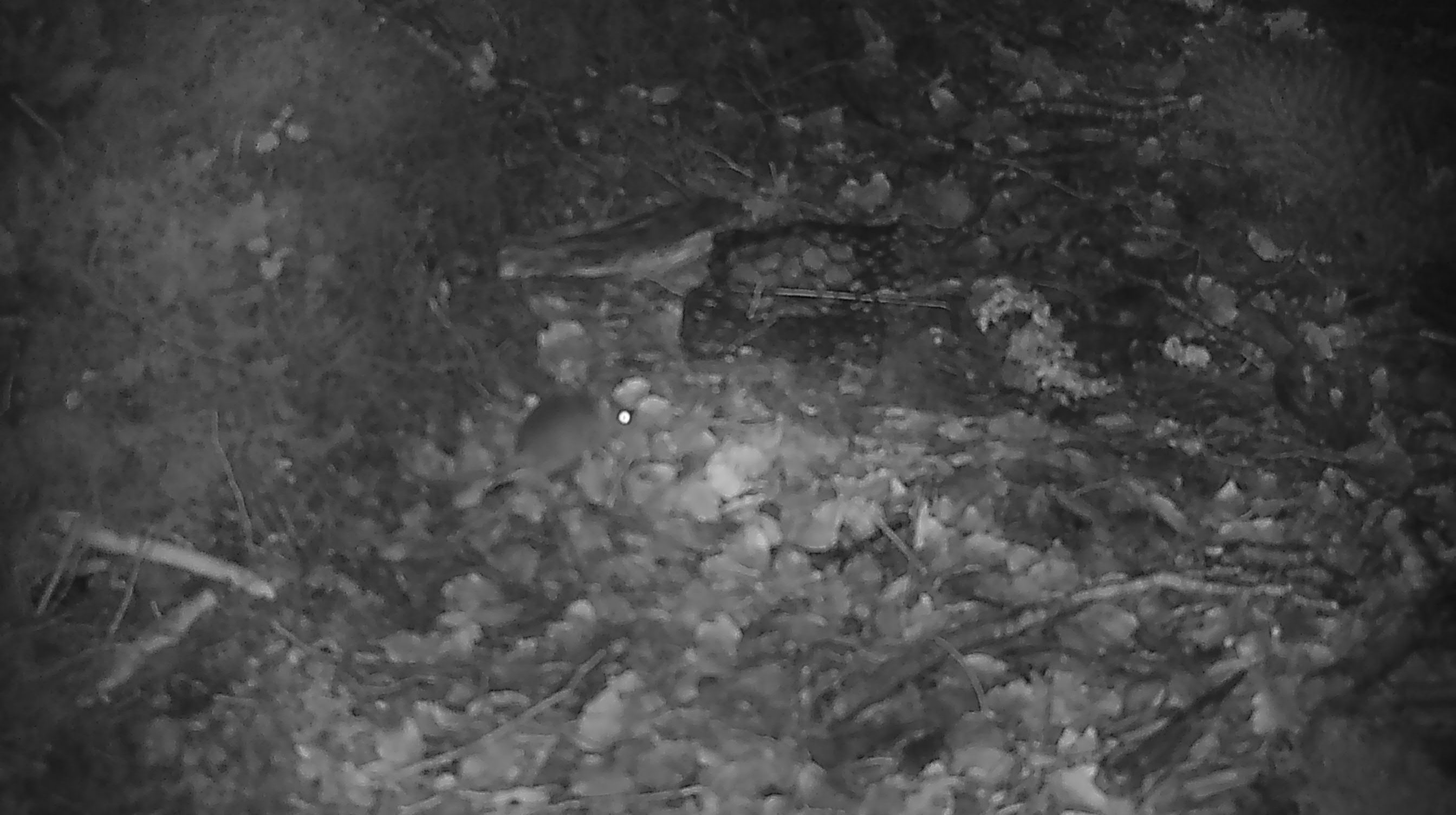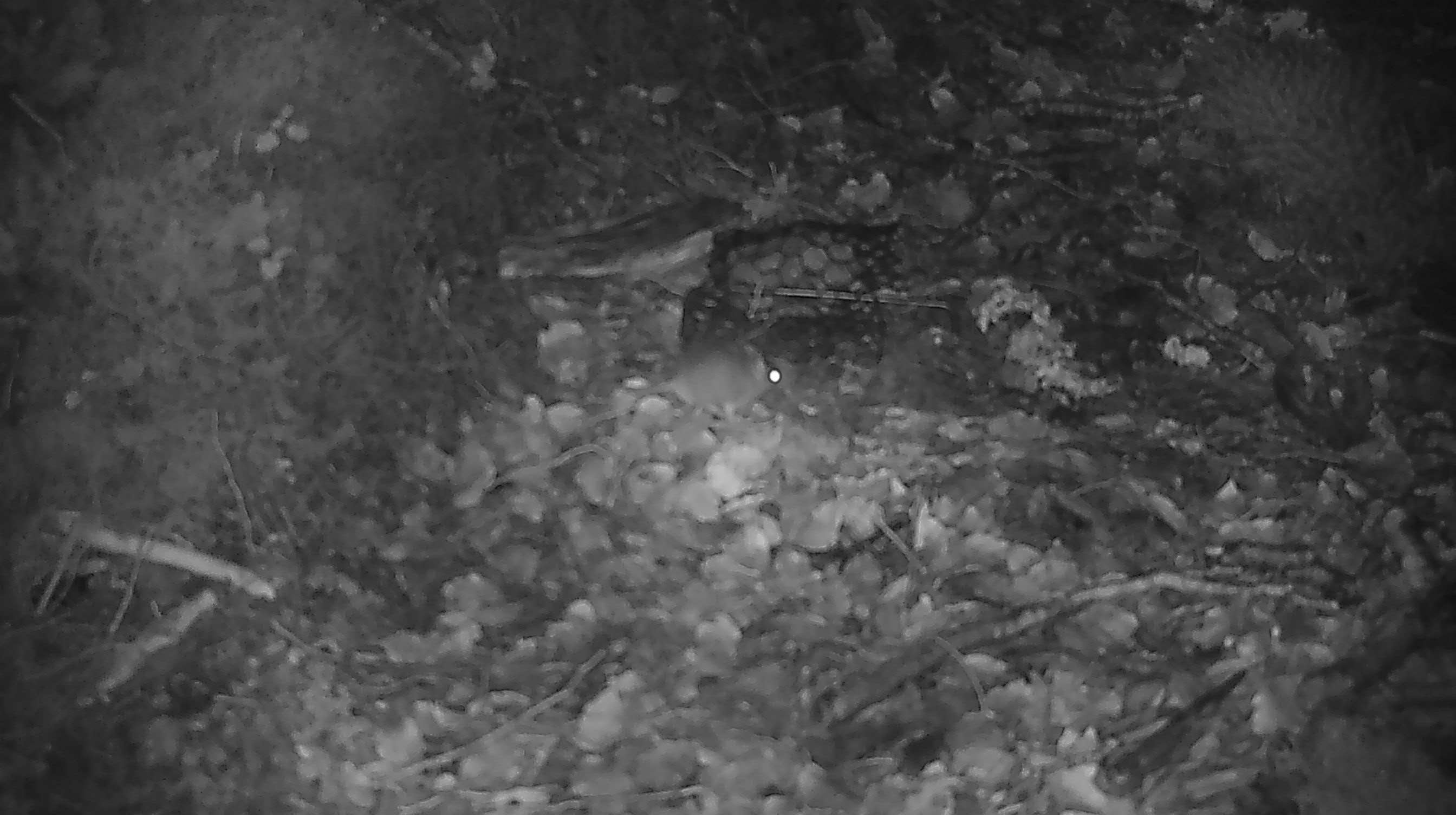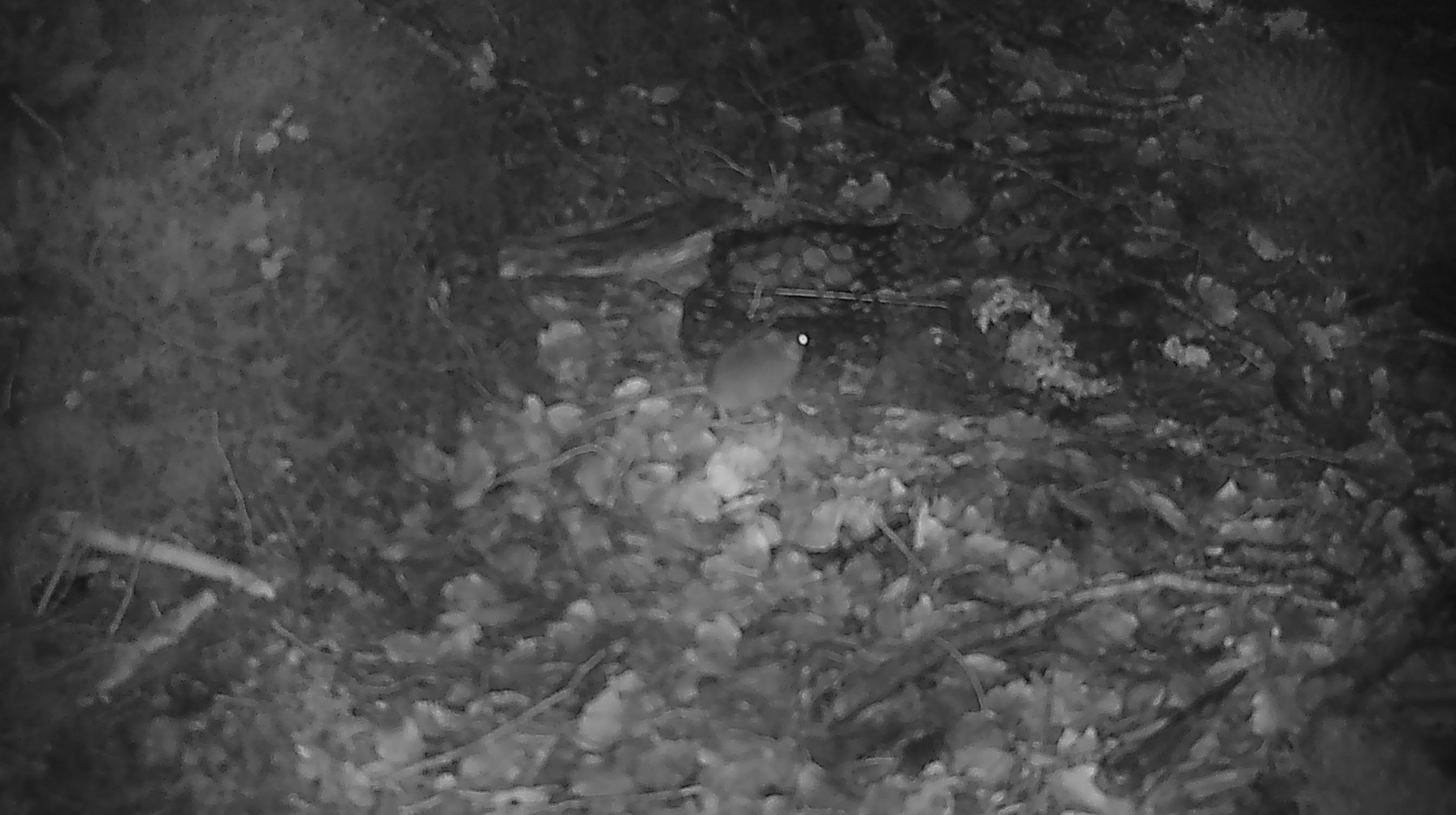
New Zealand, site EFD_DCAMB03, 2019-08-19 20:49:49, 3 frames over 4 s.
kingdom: Animalia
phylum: Chordata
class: Mammalia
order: Rodentia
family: Muridae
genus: Mus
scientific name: Mus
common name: mouse